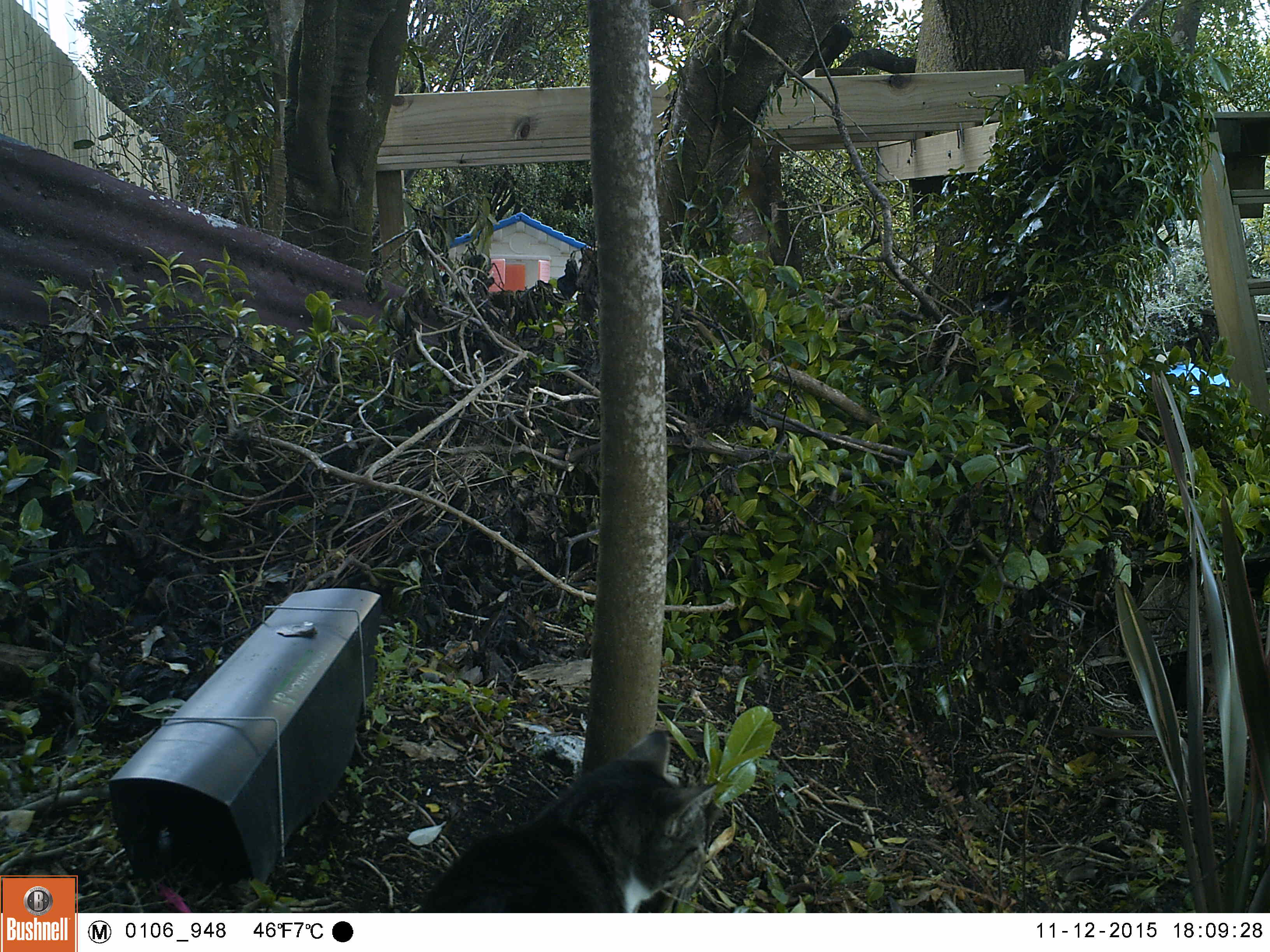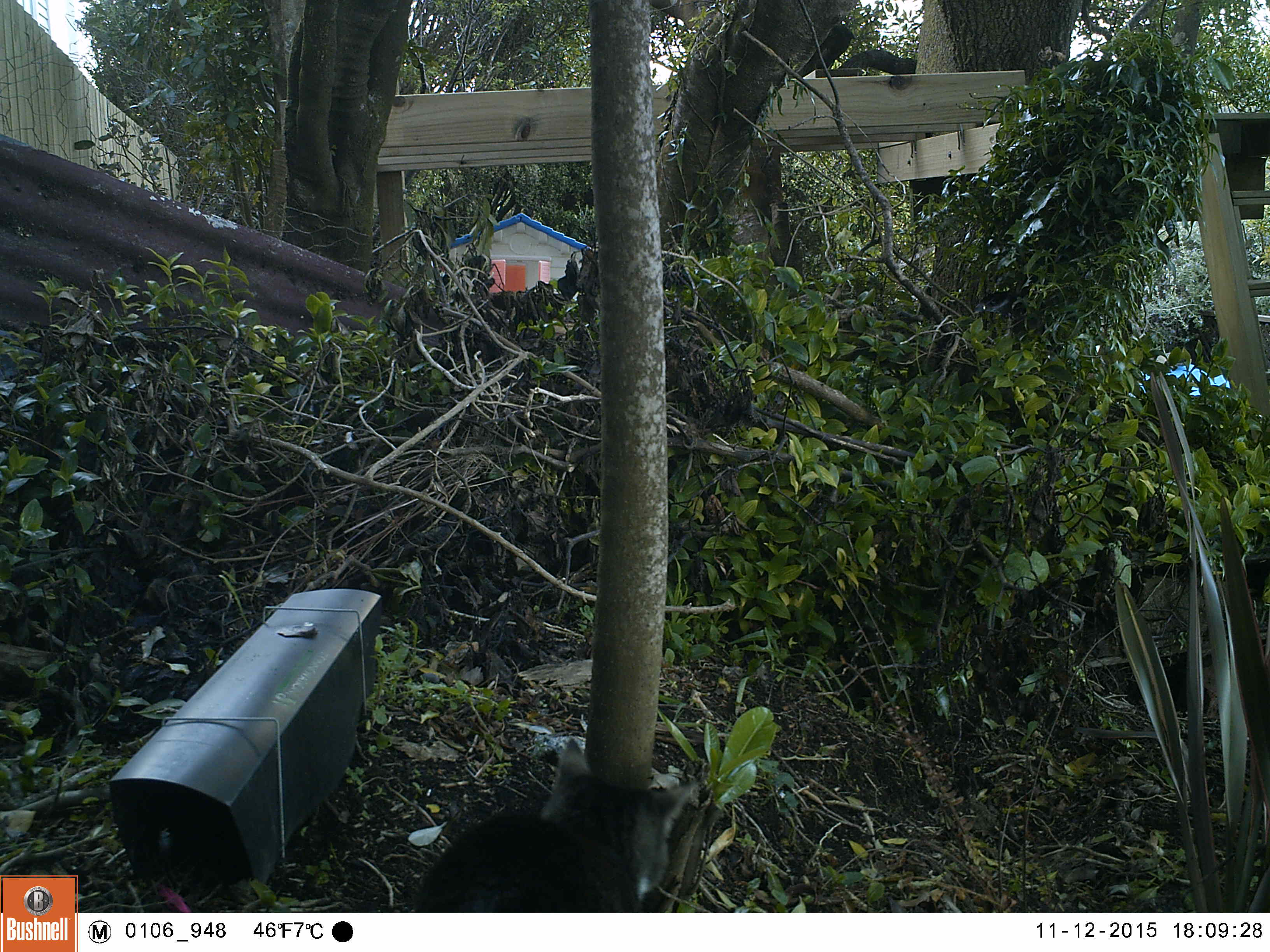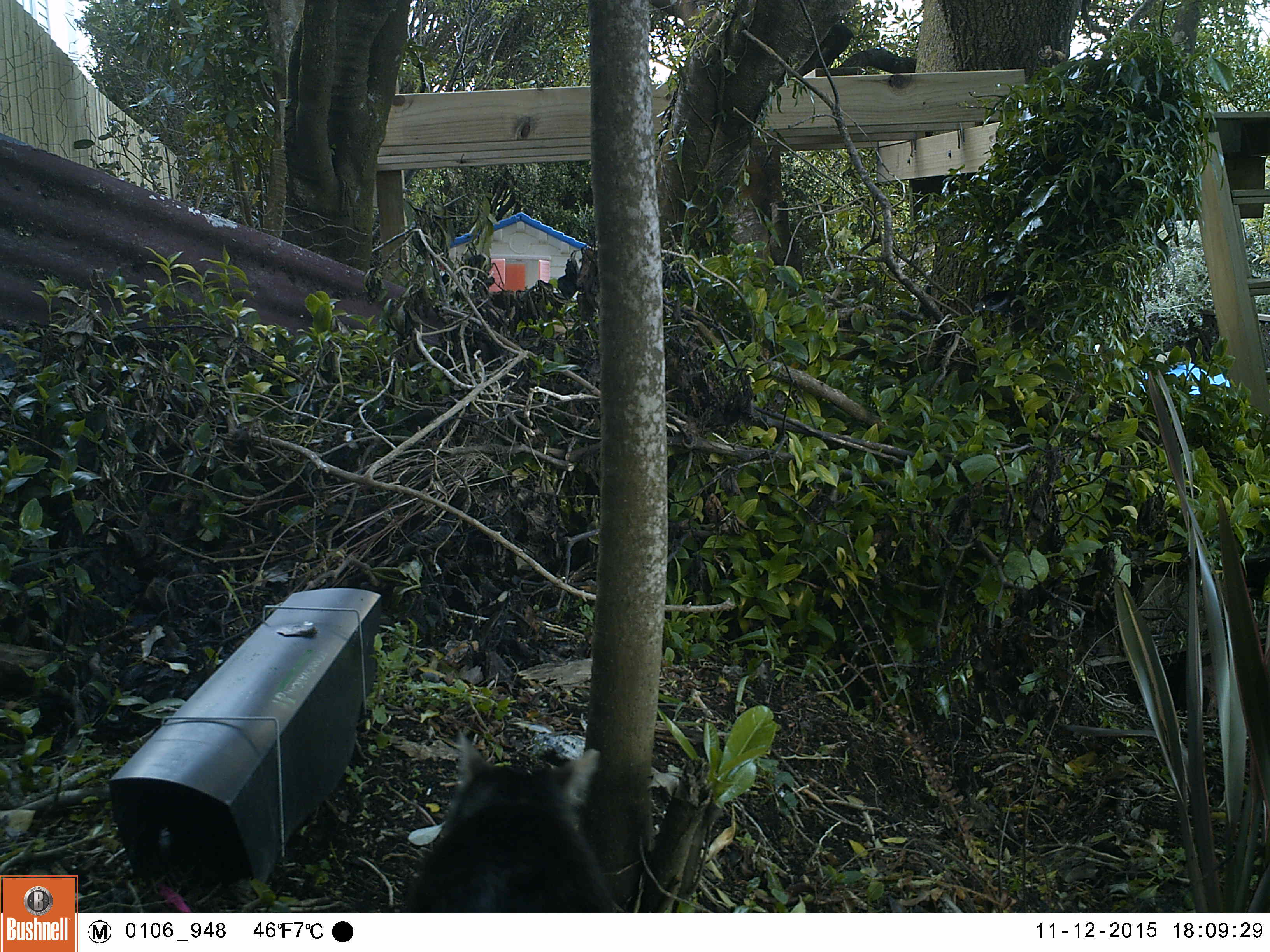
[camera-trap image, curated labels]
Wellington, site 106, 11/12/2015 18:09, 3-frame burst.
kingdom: Animalia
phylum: Chordata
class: Mammalia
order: Carnivora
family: Felidae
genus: Felis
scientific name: Felis catus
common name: cat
Cat (Felis catus).